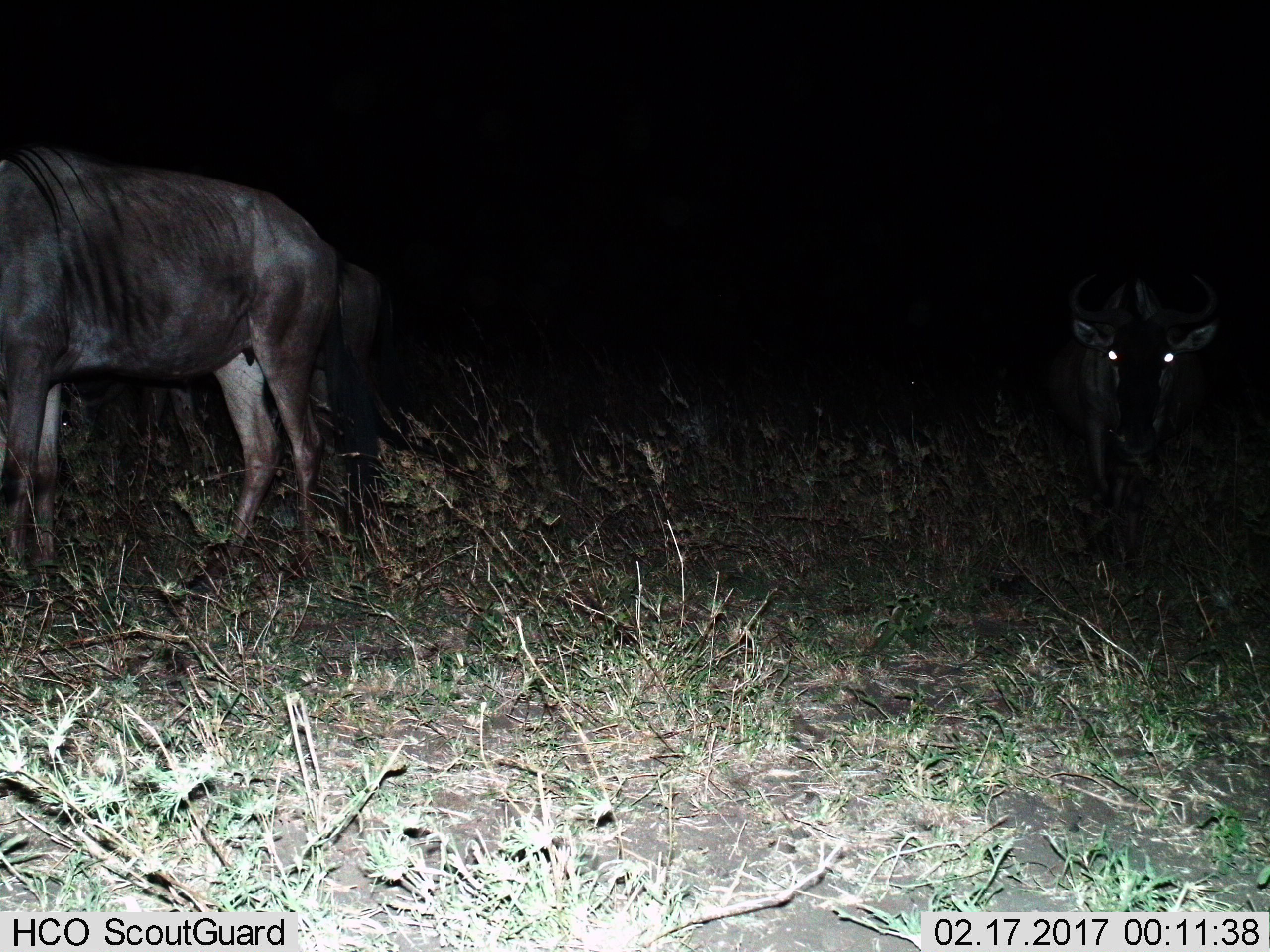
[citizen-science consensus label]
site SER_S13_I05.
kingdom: Animalia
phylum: Chordata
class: Mammalia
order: Artiodactyla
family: Bovidae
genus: Connochaetes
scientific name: Connochaetes taurinus taurinus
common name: blue wildebeest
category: wildebeestblue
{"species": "wildebeestblue (blue wildebeest) (Connochaetes taurinus taurinus)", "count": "3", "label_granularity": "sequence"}